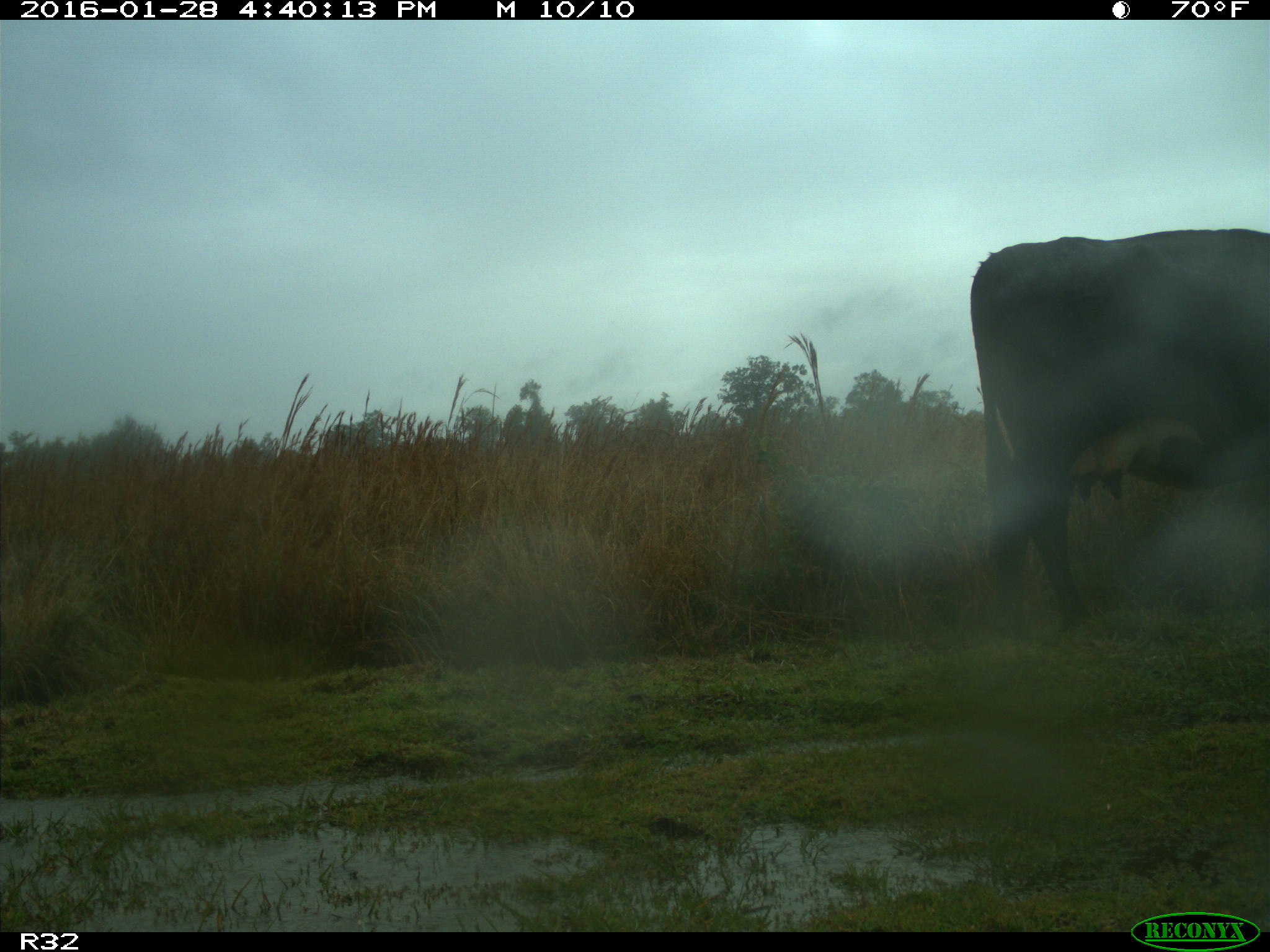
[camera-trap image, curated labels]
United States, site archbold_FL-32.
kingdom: Animalia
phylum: Chordata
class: Mammalia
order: Artiodactyla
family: Bovidae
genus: Bos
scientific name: Bos taurus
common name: domestic cow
Bos taurus (domestic cow).